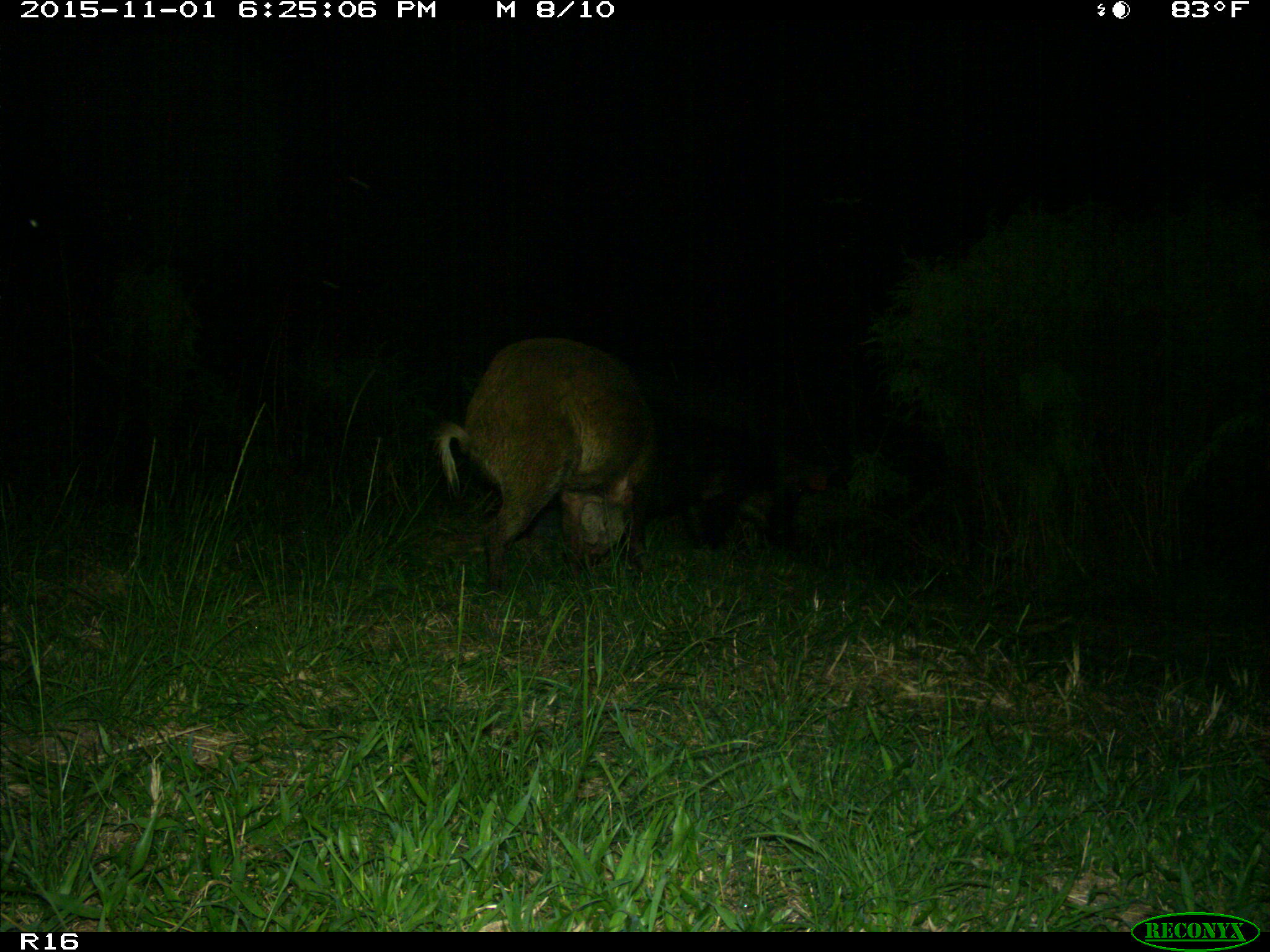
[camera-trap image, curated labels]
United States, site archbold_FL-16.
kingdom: Animalia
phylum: Chordata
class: Mammalia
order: Artiodactyla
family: Suidae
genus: Sus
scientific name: Sus scrofa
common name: wild boar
Sus scrofa (wild boar).